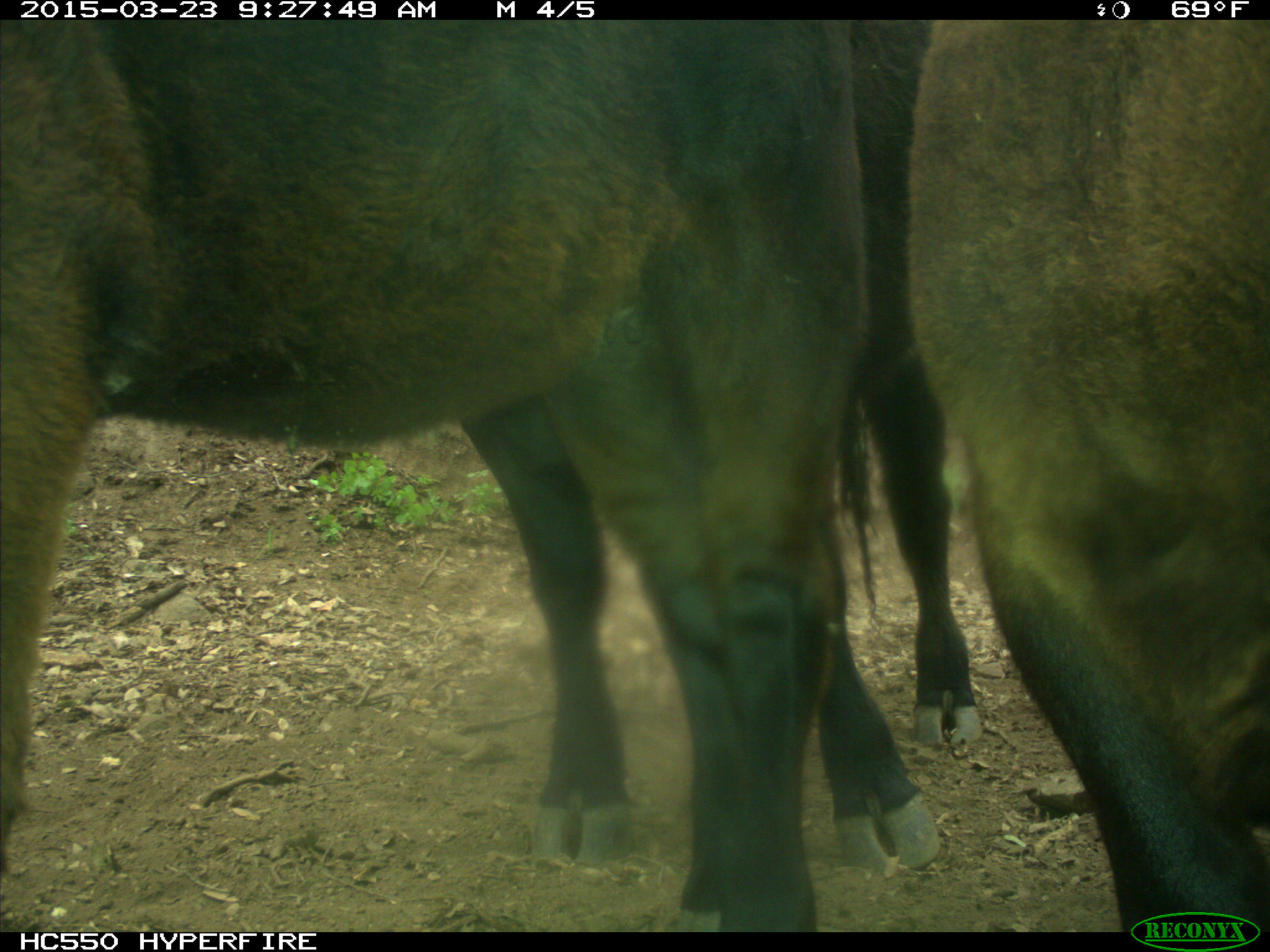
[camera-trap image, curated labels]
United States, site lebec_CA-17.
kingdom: Animalia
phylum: Chordata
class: Mammalia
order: Artiodactyla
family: Bovidae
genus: Bos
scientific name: Bos taurus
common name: domestic cow